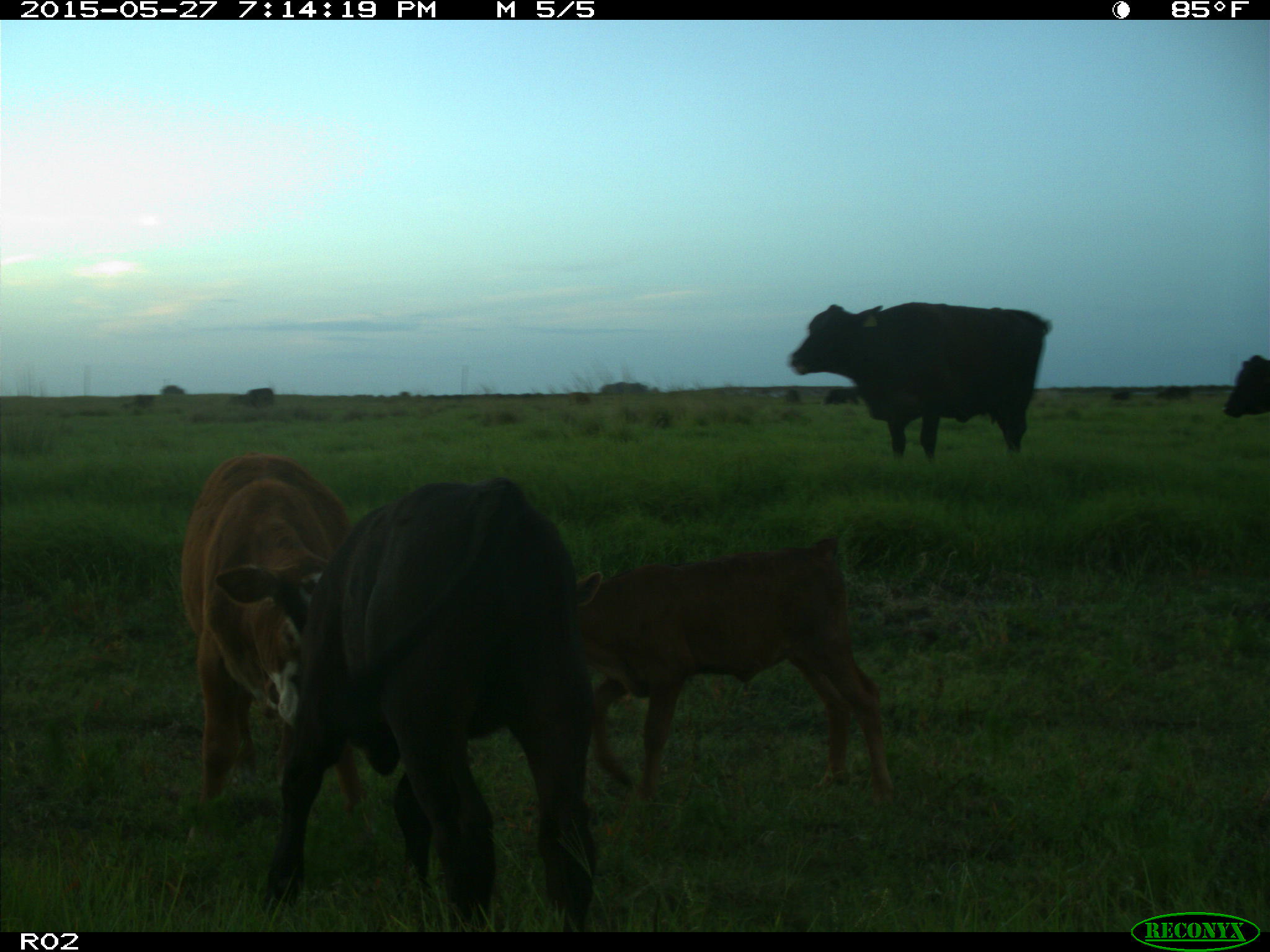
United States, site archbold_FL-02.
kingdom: Animalia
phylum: Chordata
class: Mammalia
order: Artiodactyla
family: Bovidae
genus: Bos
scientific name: Bos taurus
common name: domestic cow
Bos taurus (domestic cow).